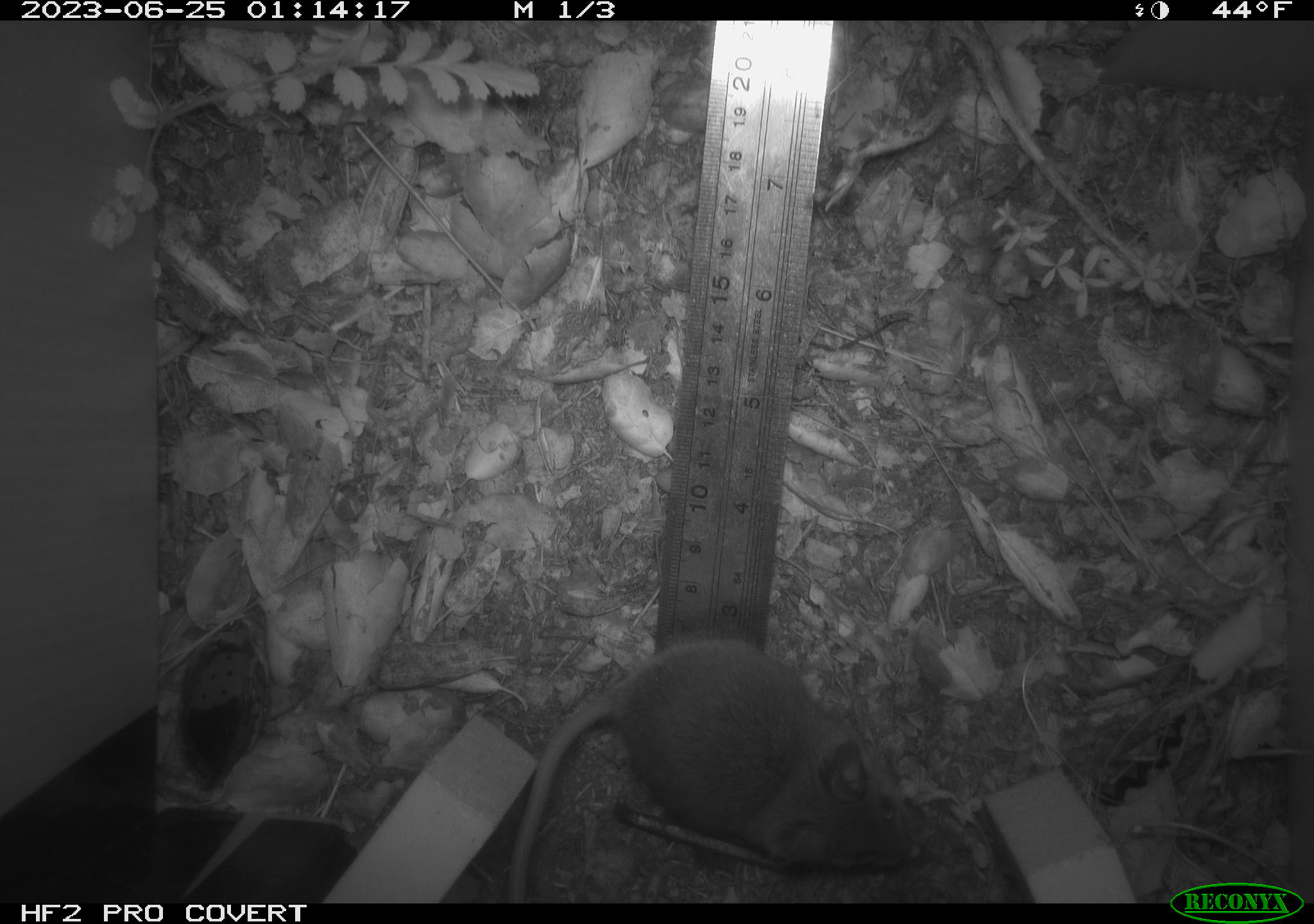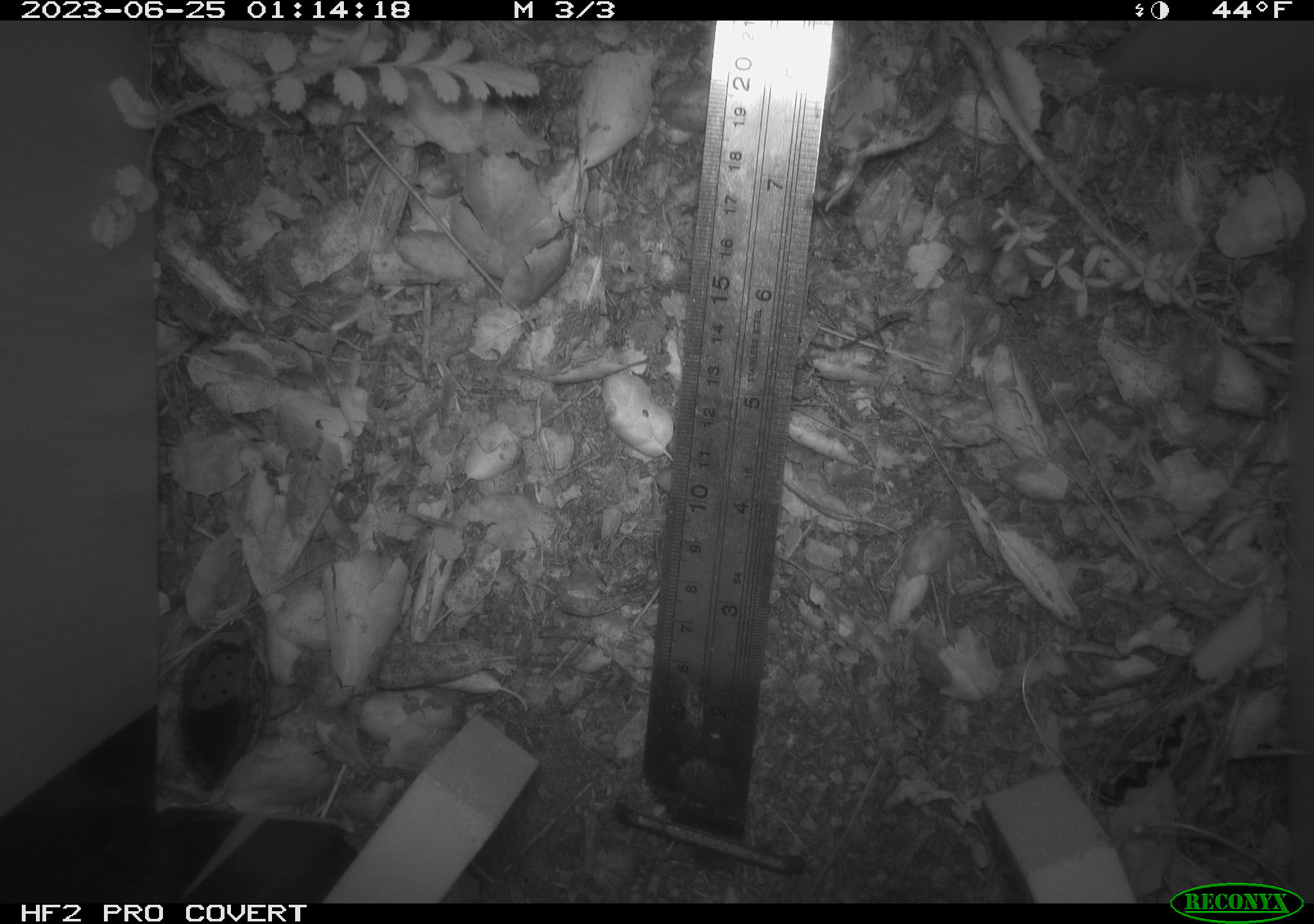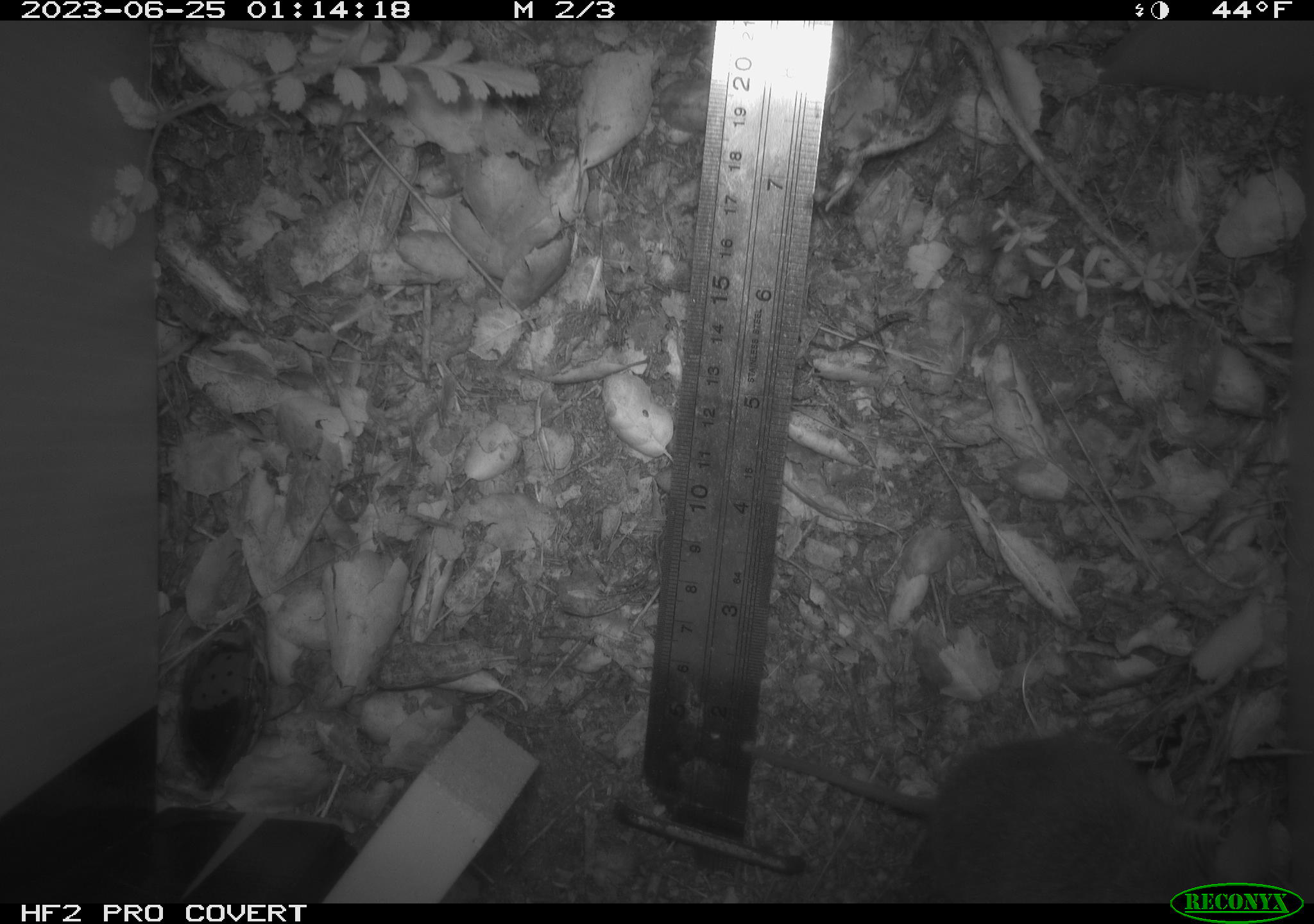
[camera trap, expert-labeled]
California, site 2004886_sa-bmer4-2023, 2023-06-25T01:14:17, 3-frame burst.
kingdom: Animalia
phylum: Chordata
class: Mammalia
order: Rodentia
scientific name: Rodentia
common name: mouse species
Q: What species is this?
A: Mouse species (Rodentia).